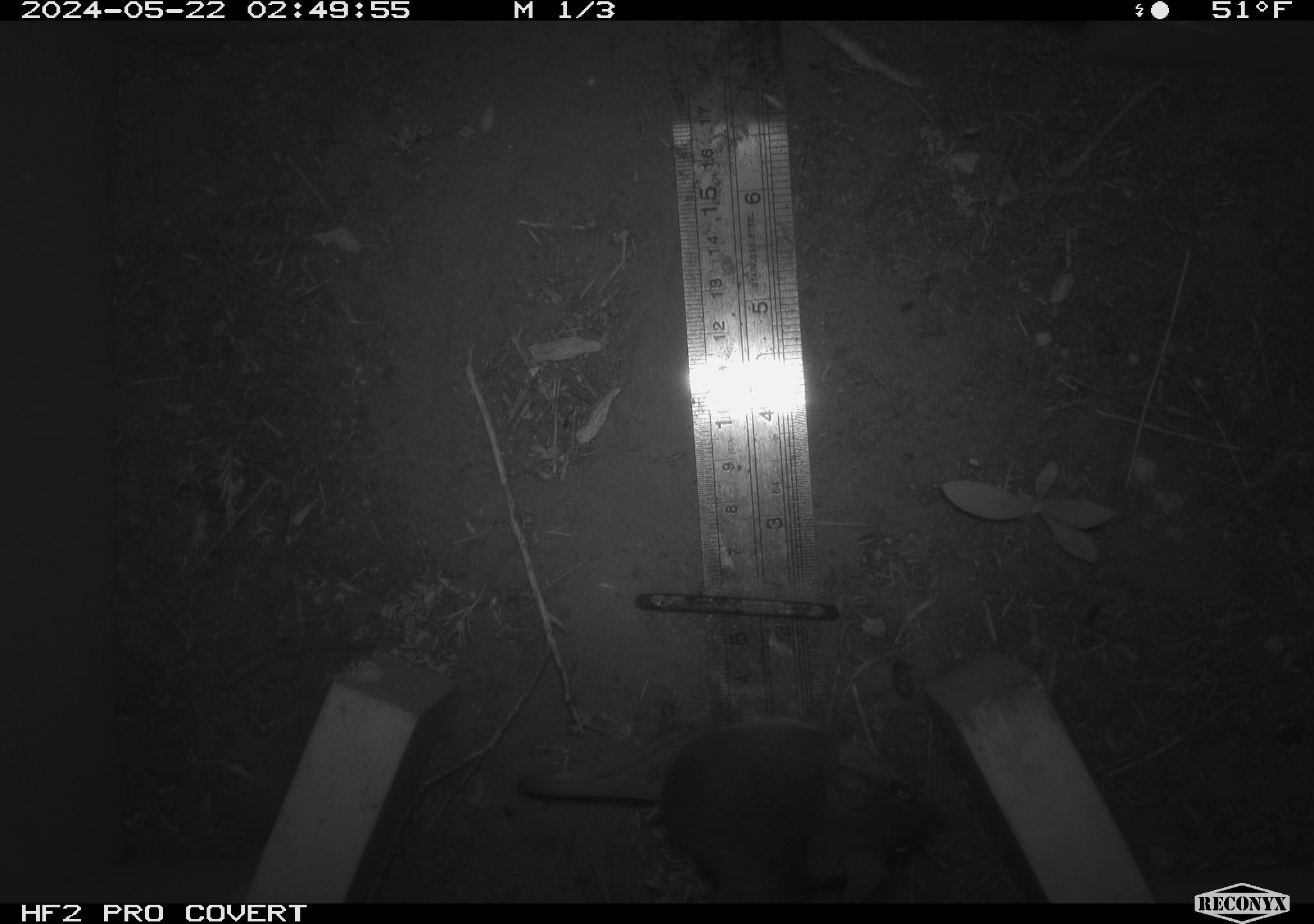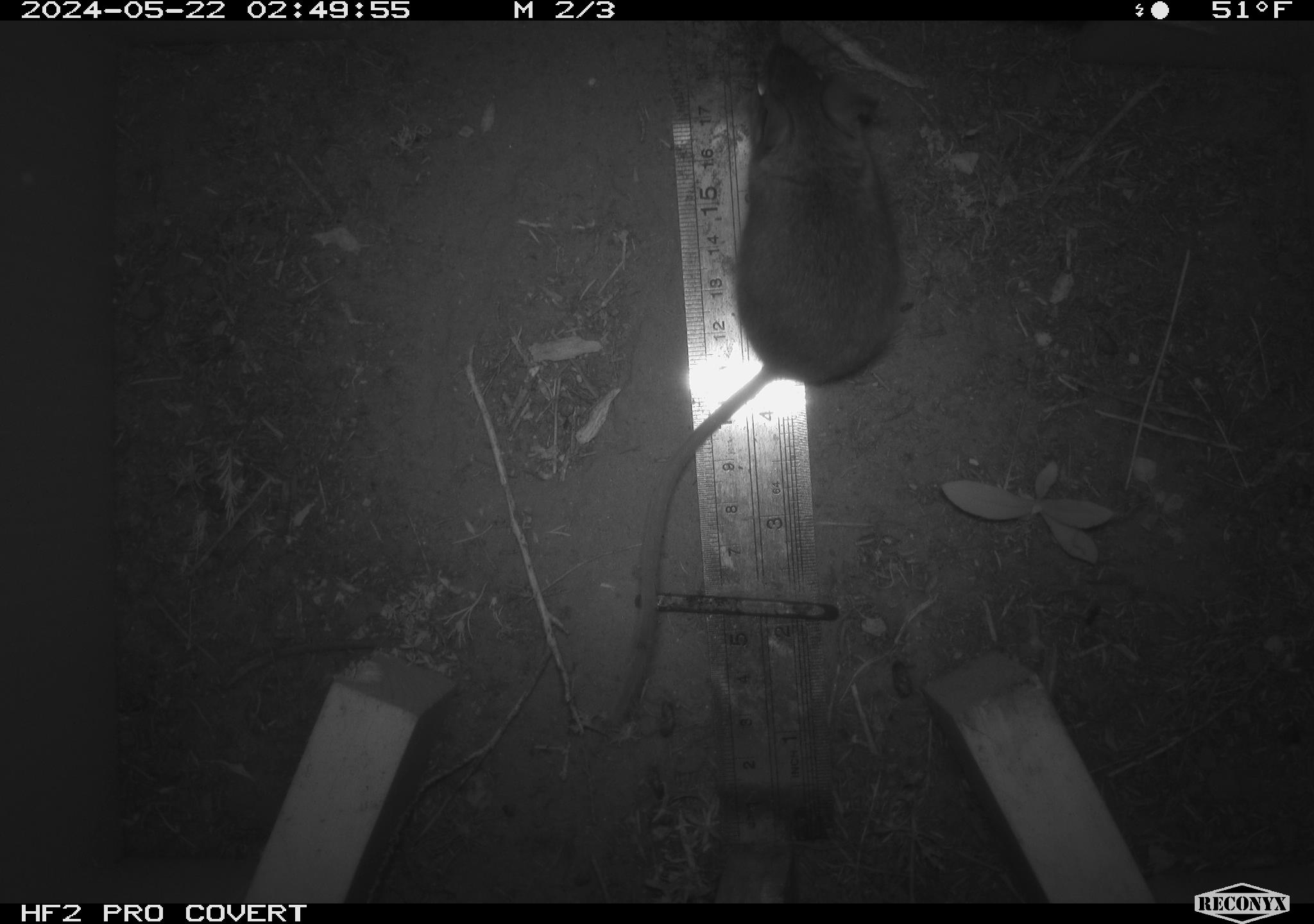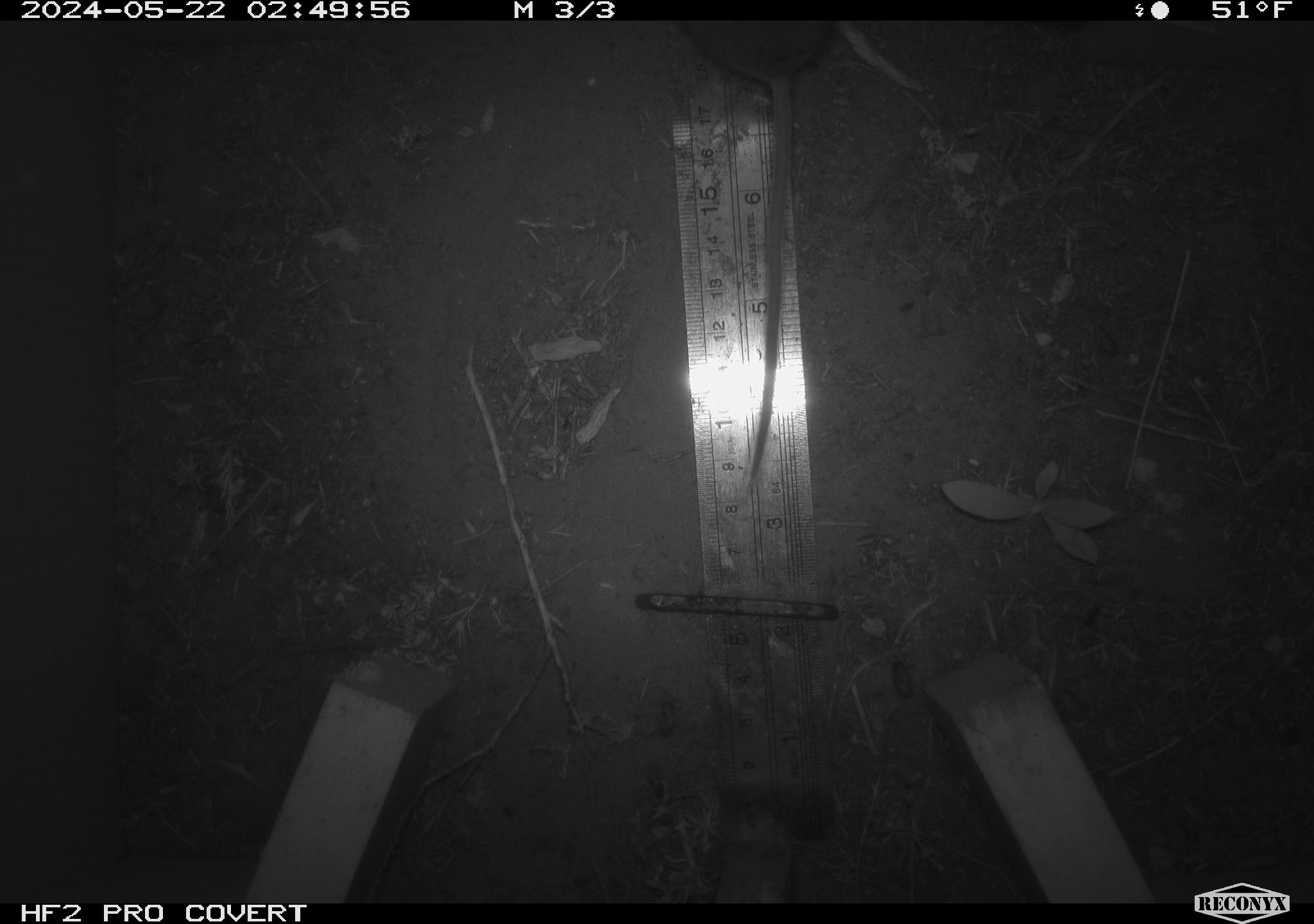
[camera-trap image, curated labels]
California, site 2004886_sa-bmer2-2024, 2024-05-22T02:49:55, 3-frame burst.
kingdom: Animalia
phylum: Chordata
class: Mammalia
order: Rodentia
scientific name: Rodentia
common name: mouse species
Mouse species (Rodentia).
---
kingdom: Animalia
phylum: Chordata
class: Mammalia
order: Rodentia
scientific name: Rodentia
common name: woodrat or rat or mouse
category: woodrat or rat or mouse species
Woodrat or rat or mouse species (woodrat or rat or mouse) (Rodentia).